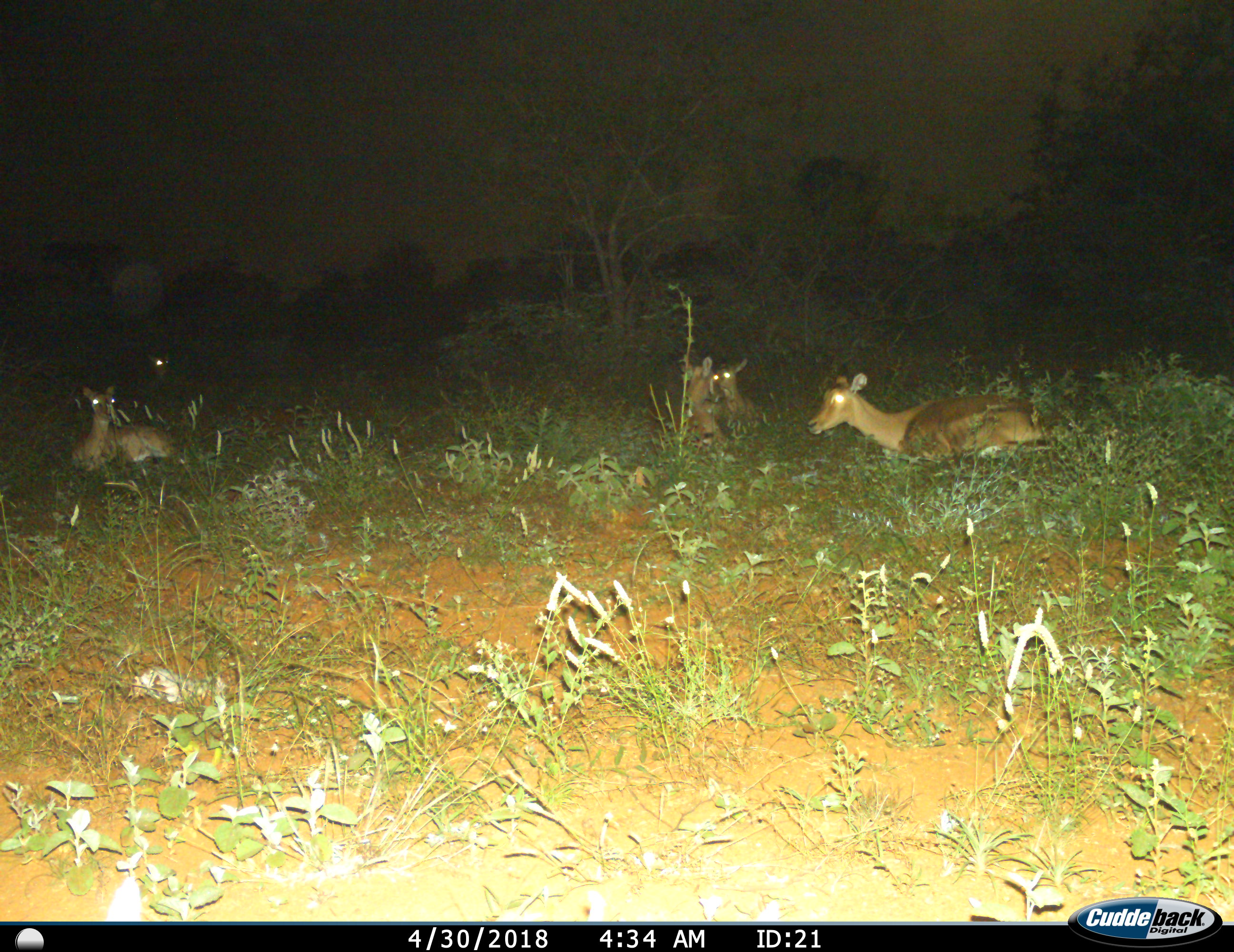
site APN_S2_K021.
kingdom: Animalia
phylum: Chordata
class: Mammalia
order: Artiodactyla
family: Bovidae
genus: Aepyceros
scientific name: Aepyceros melampus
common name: impala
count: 5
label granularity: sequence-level